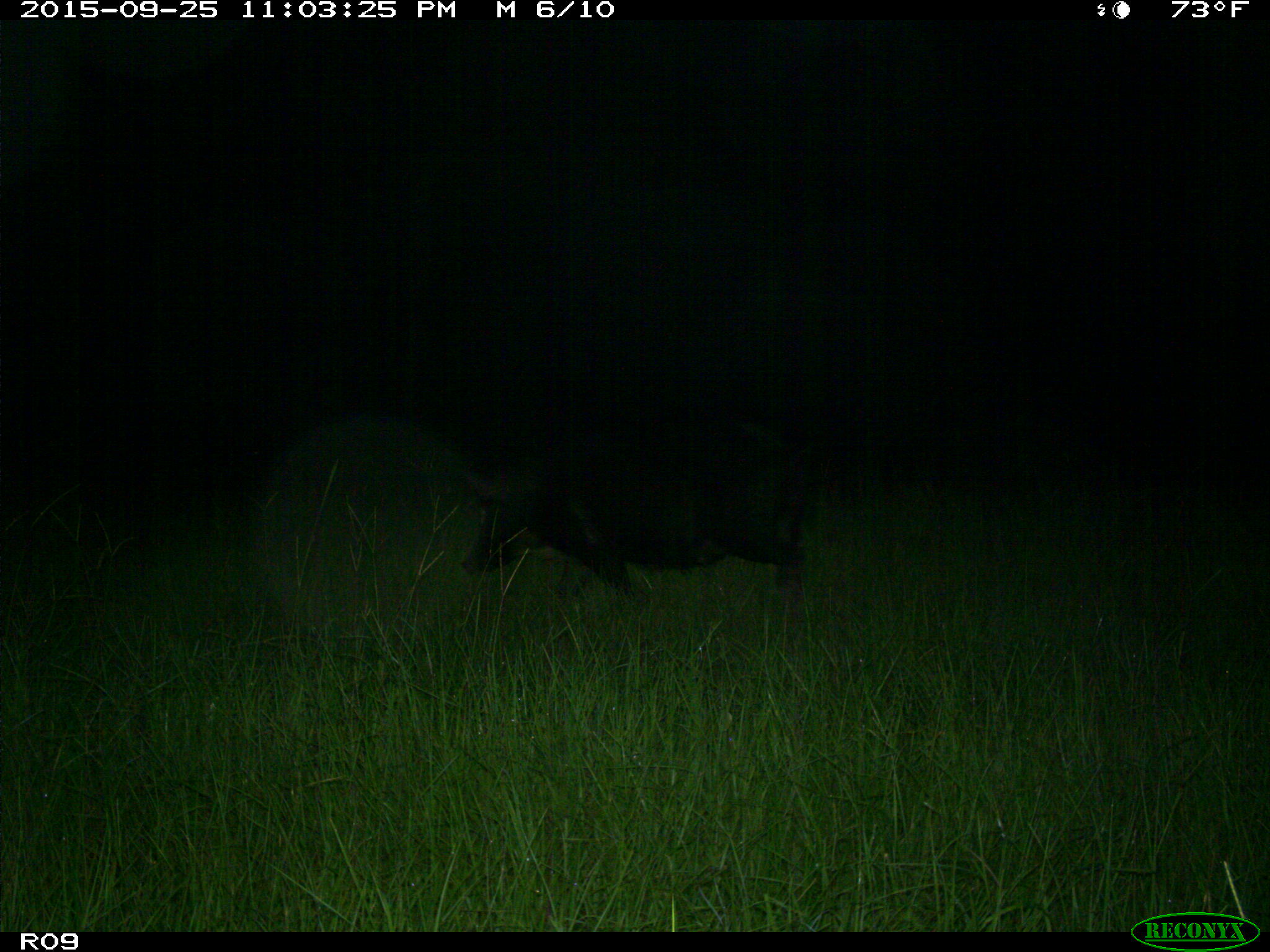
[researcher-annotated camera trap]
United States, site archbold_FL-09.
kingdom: Animalia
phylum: Chordata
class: Mammalia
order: Artiodactyla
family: Suidae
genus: Sus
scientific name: Sus scrofa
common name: wild boar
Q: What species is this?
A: Sus scrofa (wild boar).